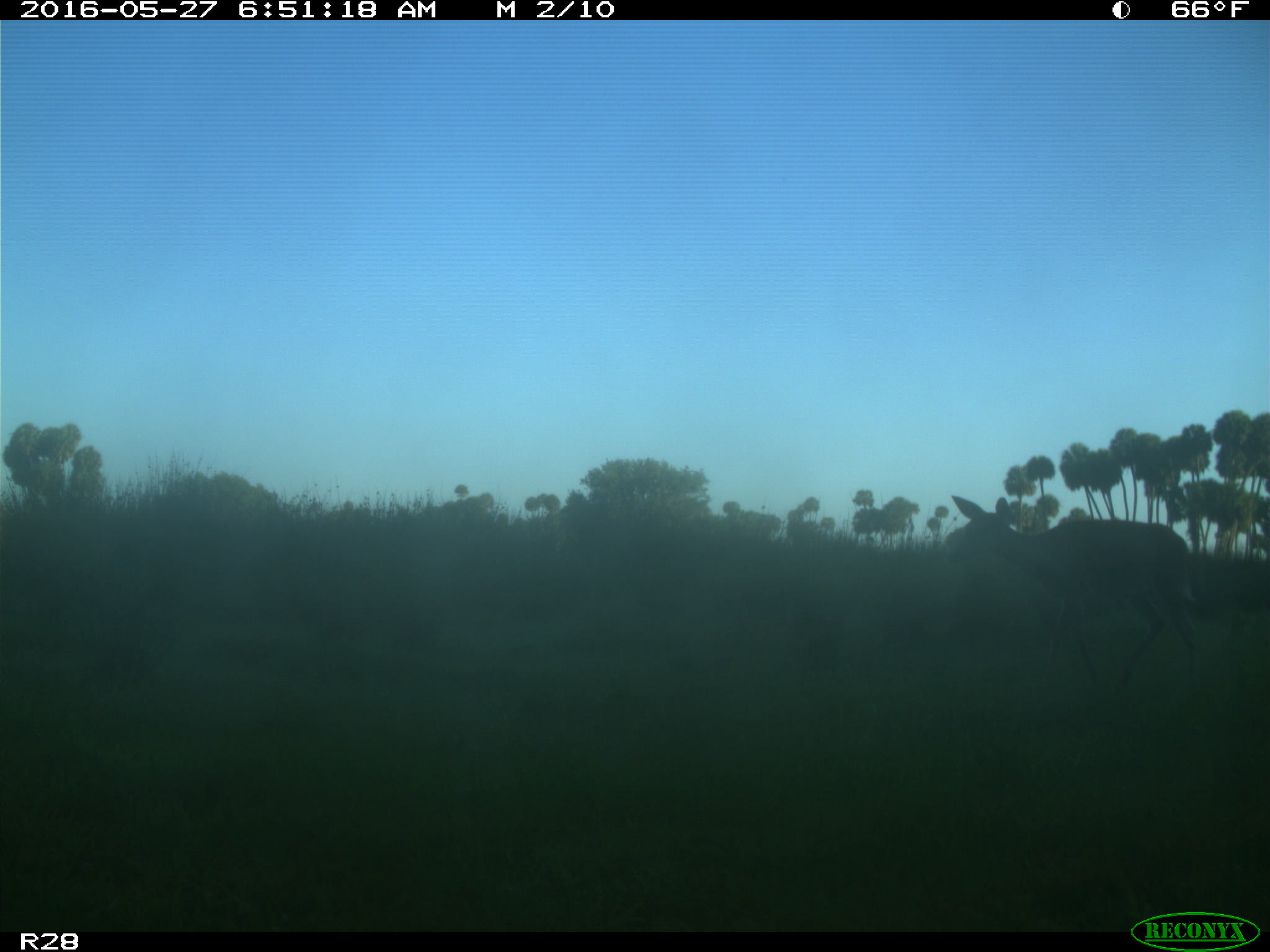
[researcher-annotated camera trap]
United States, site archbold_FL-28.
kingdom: Animalia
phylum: Chordata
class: Mammalia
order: Artiodactyla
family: Cervidae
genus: Odocoileus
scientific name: Odocoileus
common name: deer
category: unidentified deer